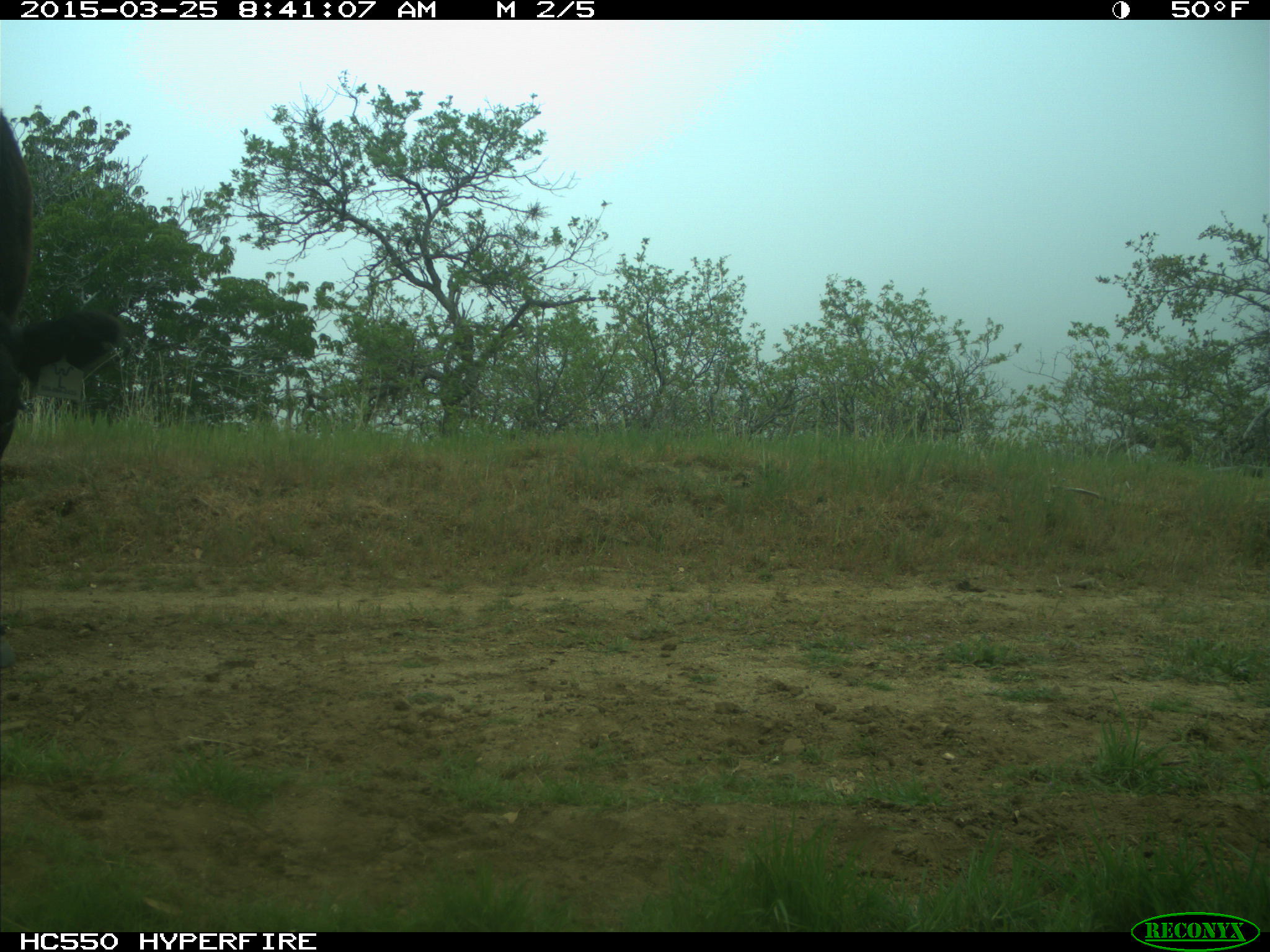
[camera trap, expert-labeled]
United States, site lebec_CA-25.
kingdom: Animalia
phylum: Chordata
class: Mammalia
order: Artiodactyla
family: Bovidae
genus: Bos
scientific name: Bos taurus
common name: domestic cow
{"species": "Bos taurus (domestic cow)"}